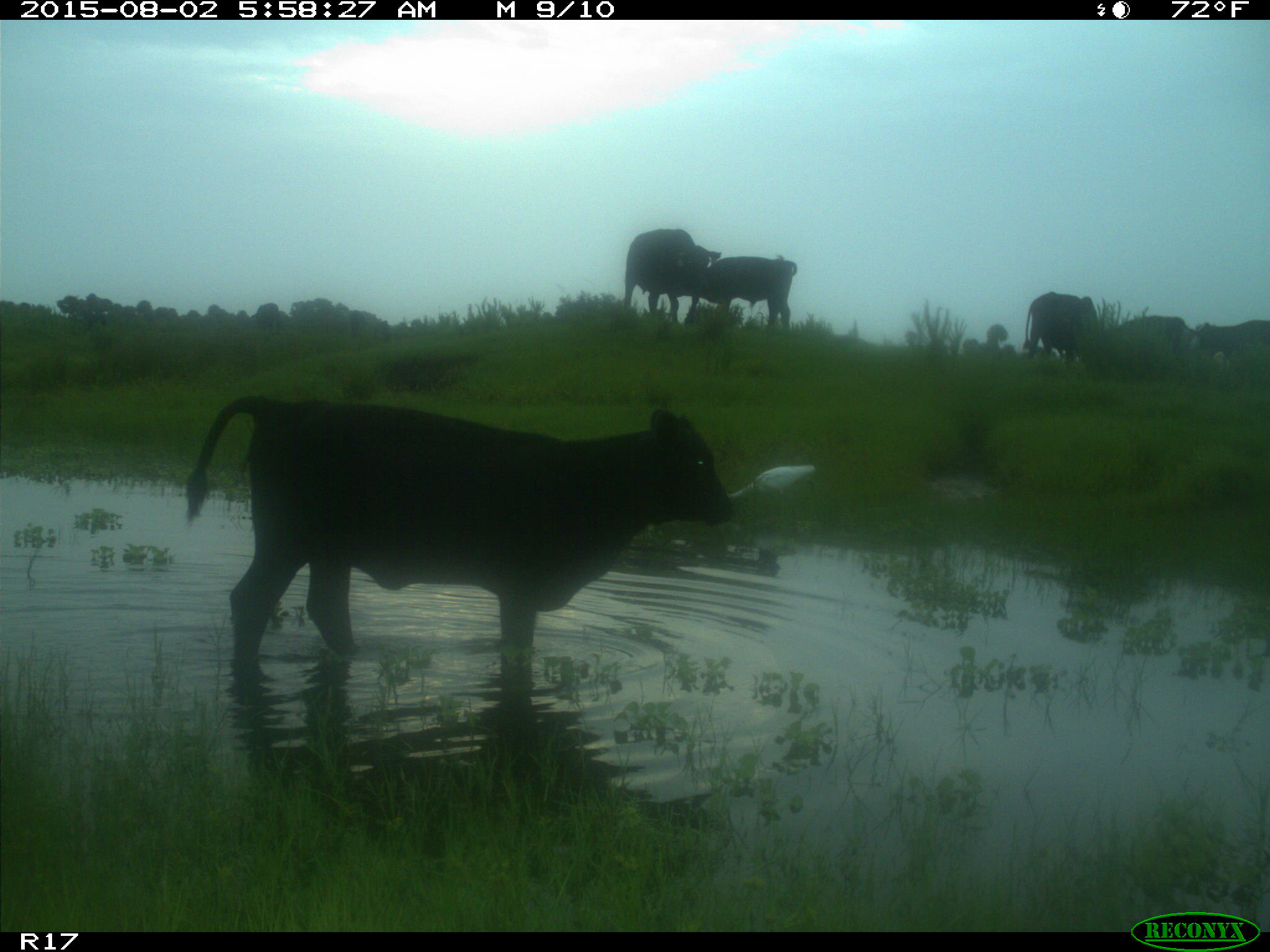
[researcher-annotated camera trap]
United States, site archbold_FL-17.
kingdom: Animalia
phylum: Chordata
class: Mammalia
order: Artiodactyla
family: Bovidae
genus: Bos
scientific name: Bos taurus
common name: domestic cow